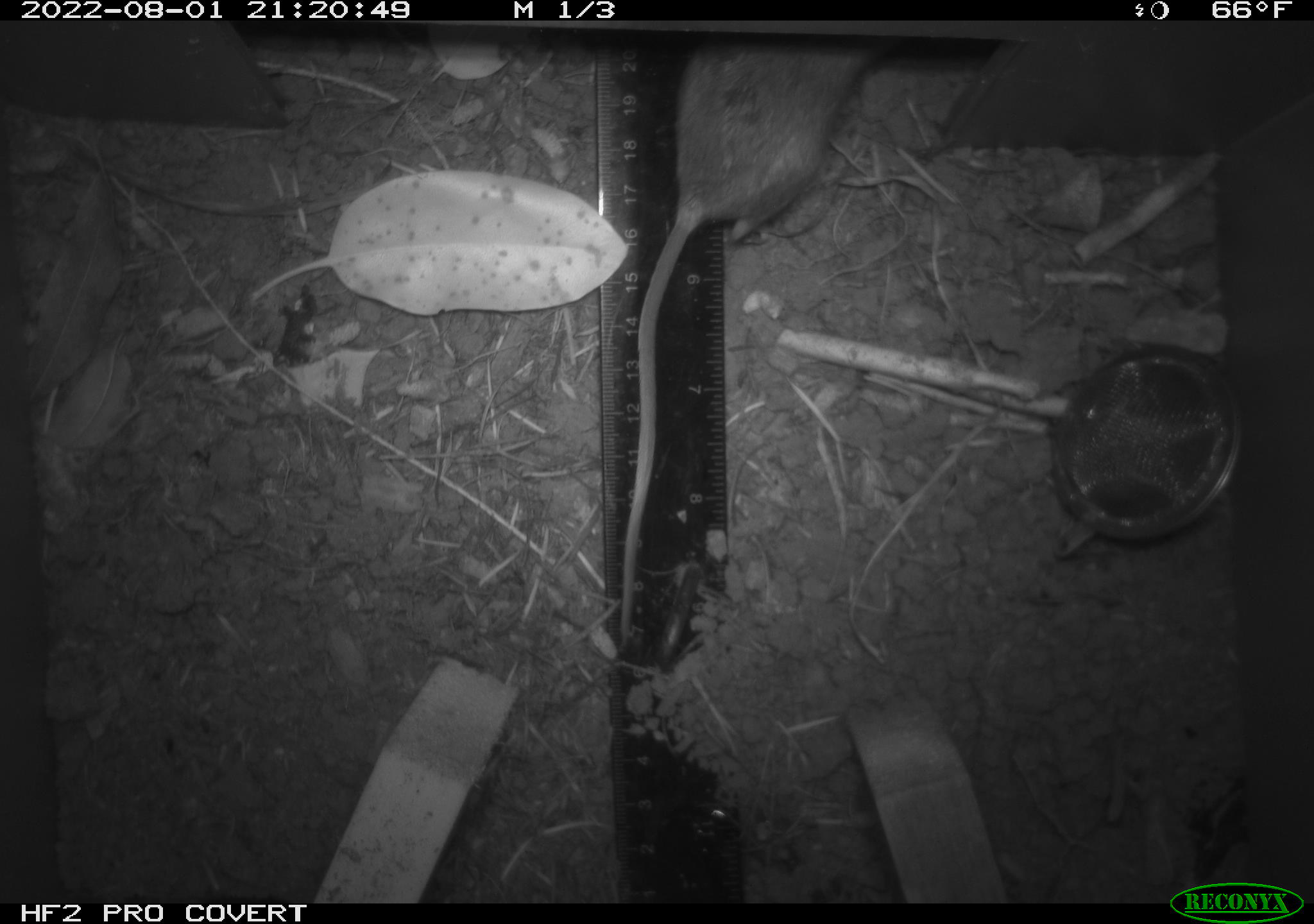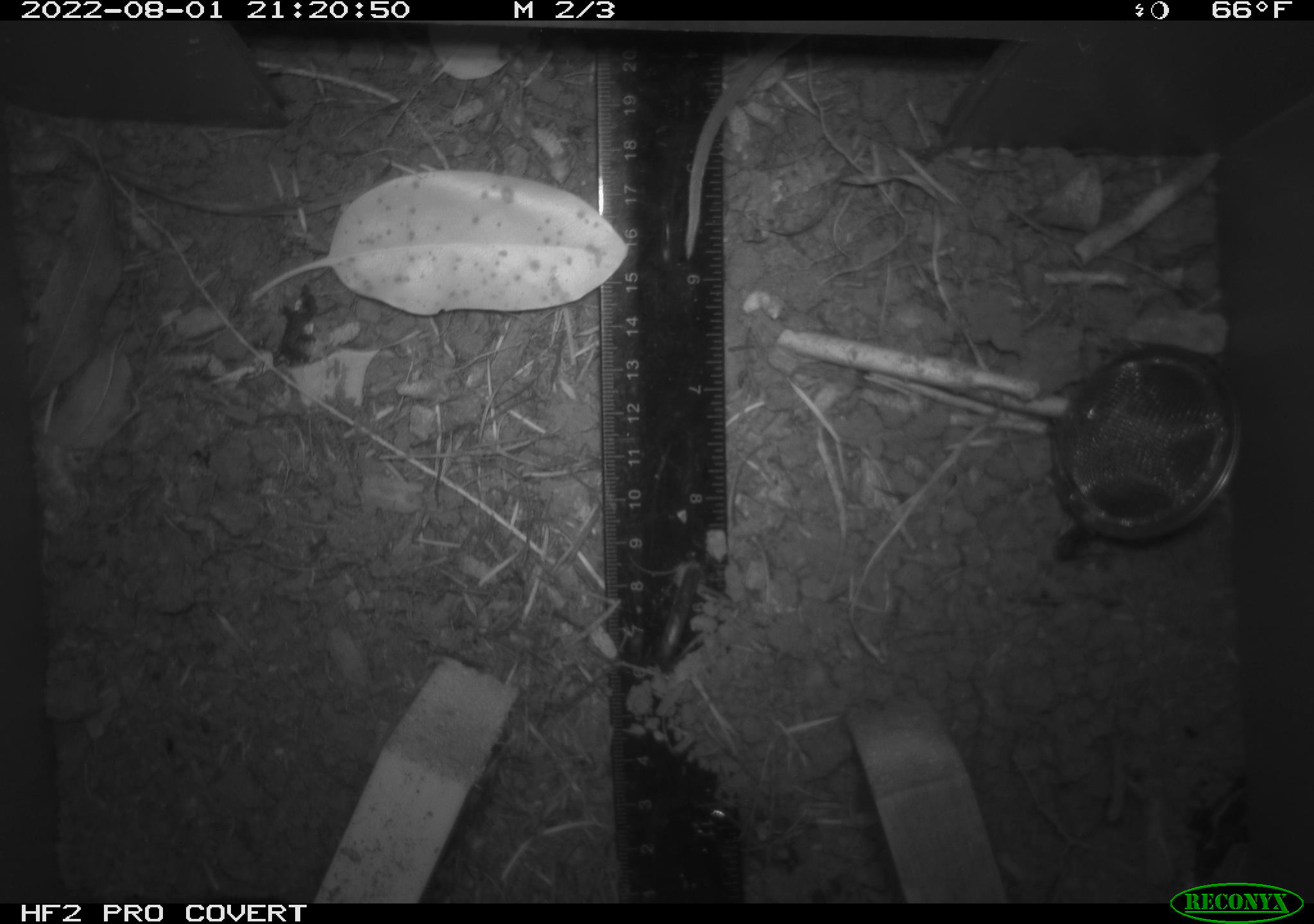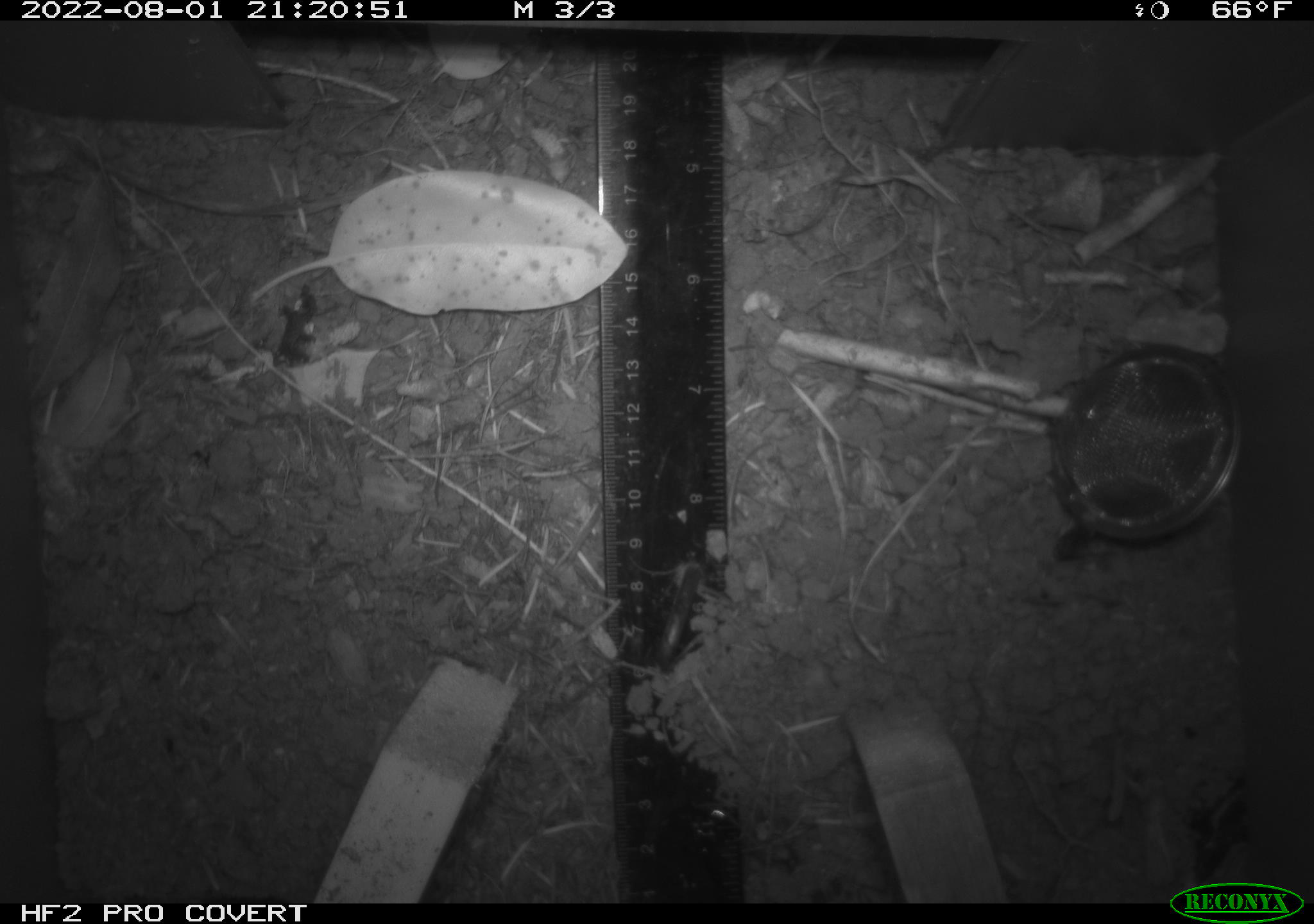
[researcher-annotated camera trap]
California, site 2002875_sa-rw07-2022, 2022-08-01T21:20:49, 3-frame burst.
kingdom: Animalia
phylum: Chordata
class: Mammalia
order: Rodentia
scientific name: Rodentia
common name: mouse species